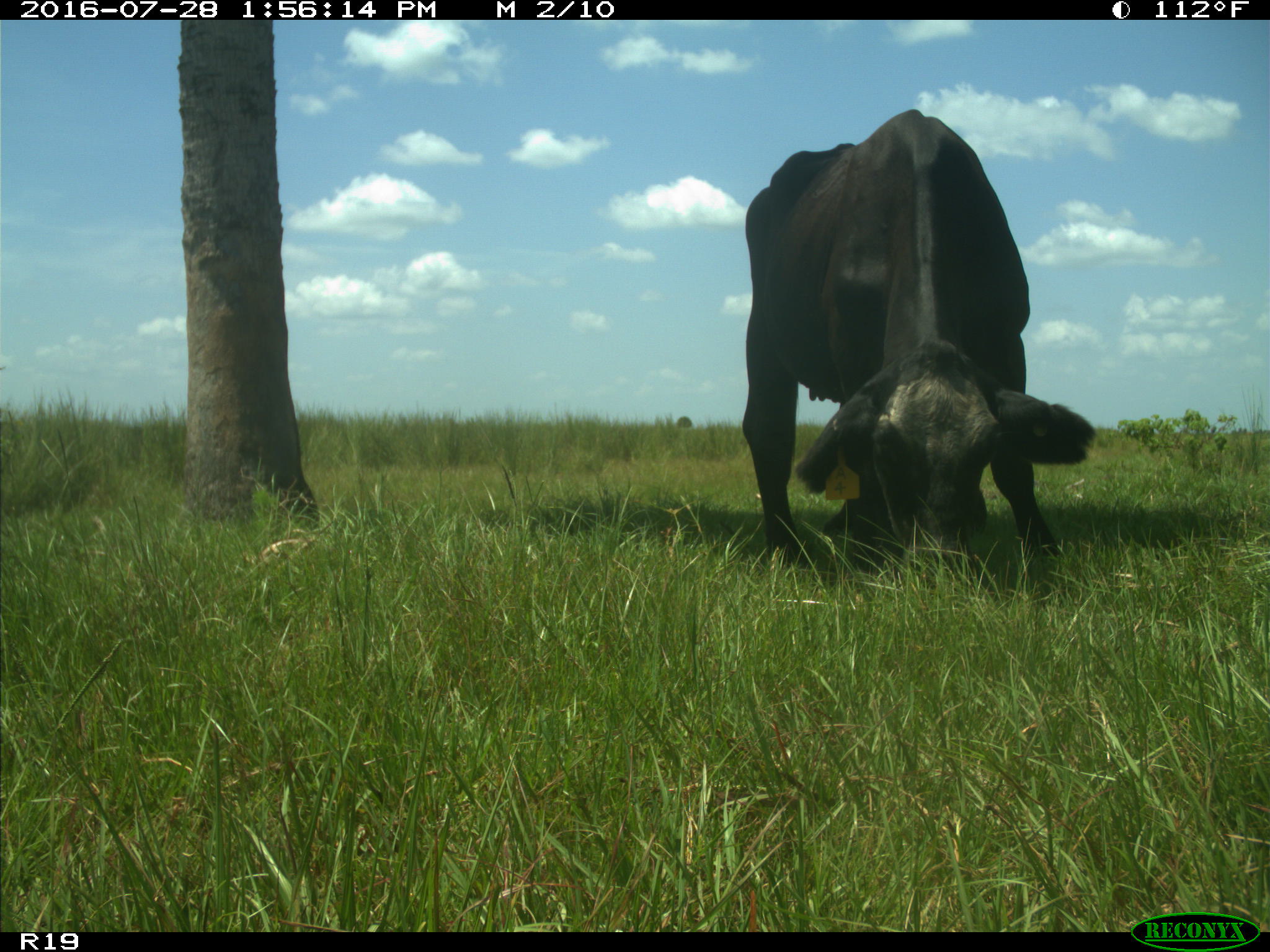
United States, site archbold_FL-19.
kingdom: Animalia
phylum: Chordata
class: Mammalia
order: Artiodactyla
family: Bovidae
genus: Bos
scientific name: Bos taurus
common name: domestic cow